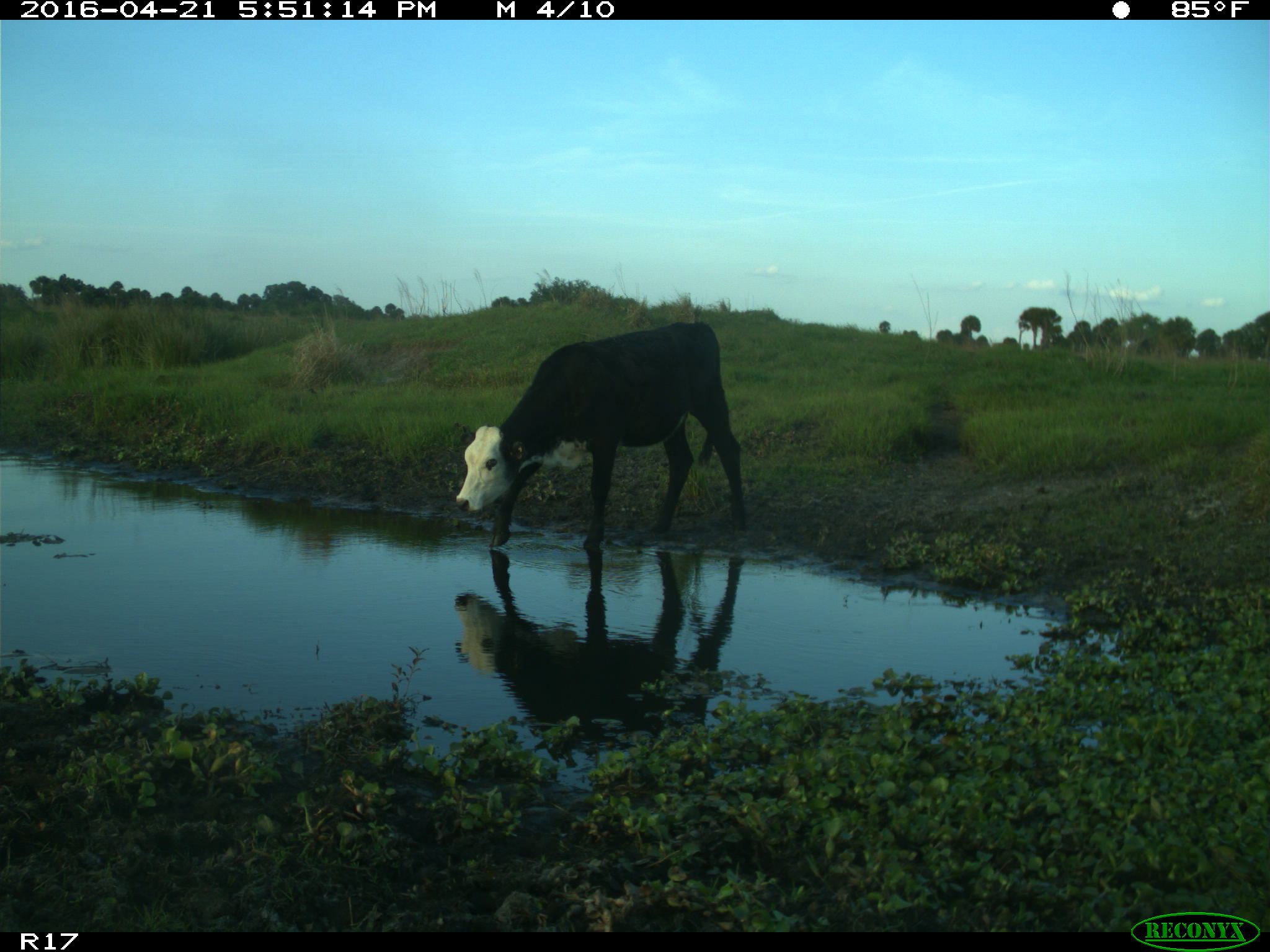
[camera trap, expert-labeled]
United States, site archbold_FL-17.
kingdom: Animalia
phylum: Chordata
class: Mammalia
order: Artiodactyla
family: Bovidae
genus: Bos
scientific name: Bos taurus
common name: domestic cow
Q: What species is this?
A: Bos taurus (domestic cow).